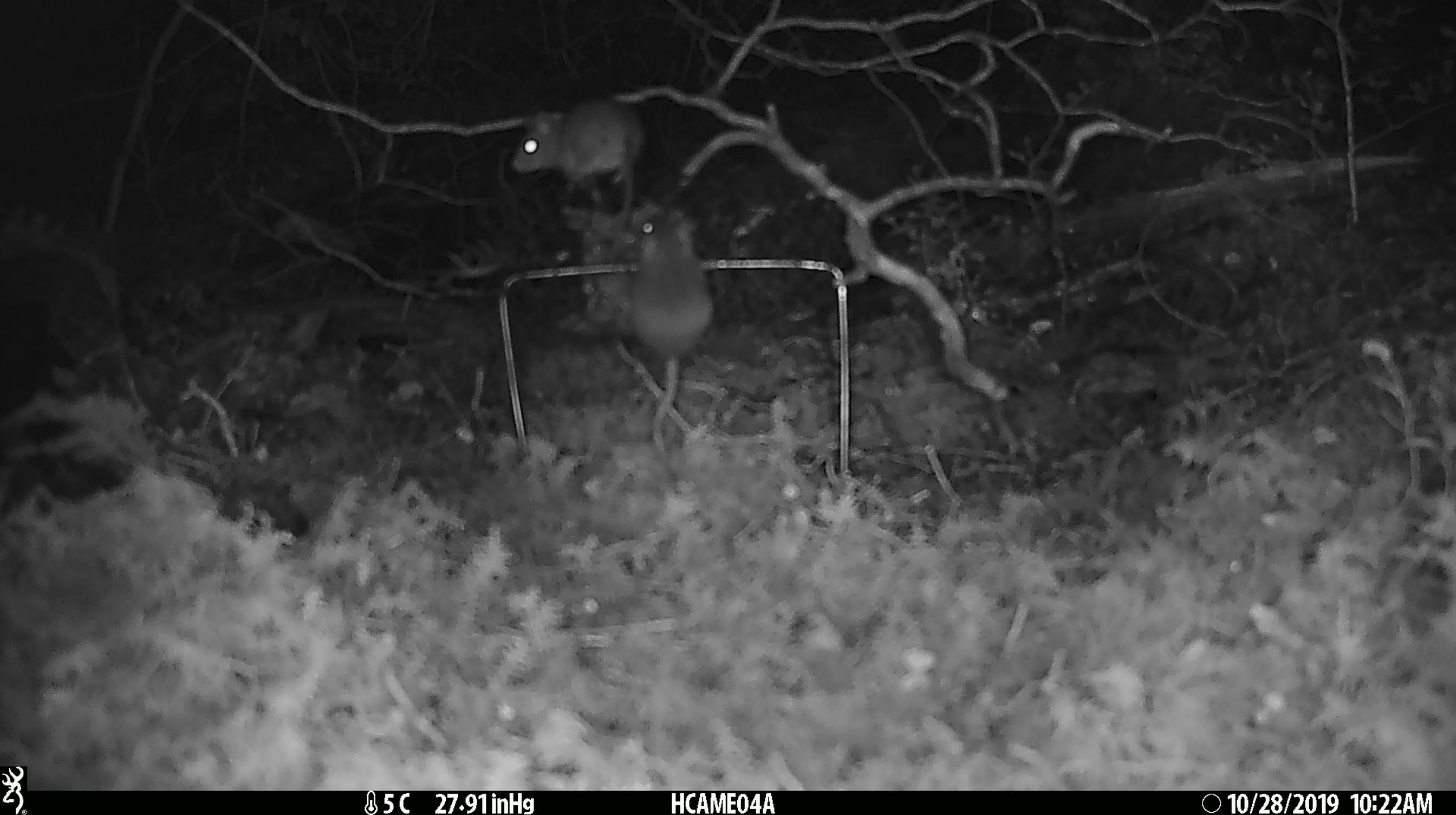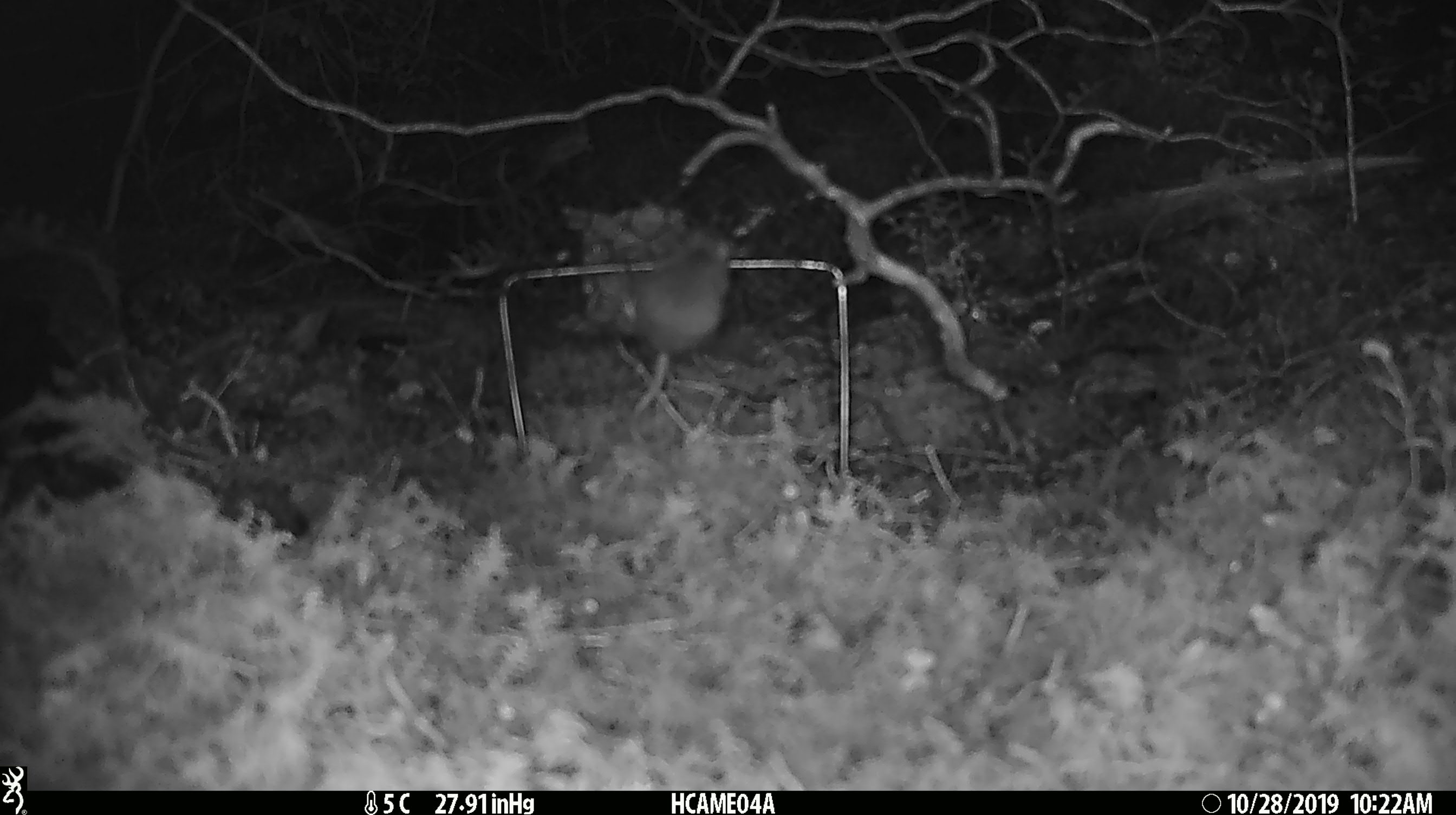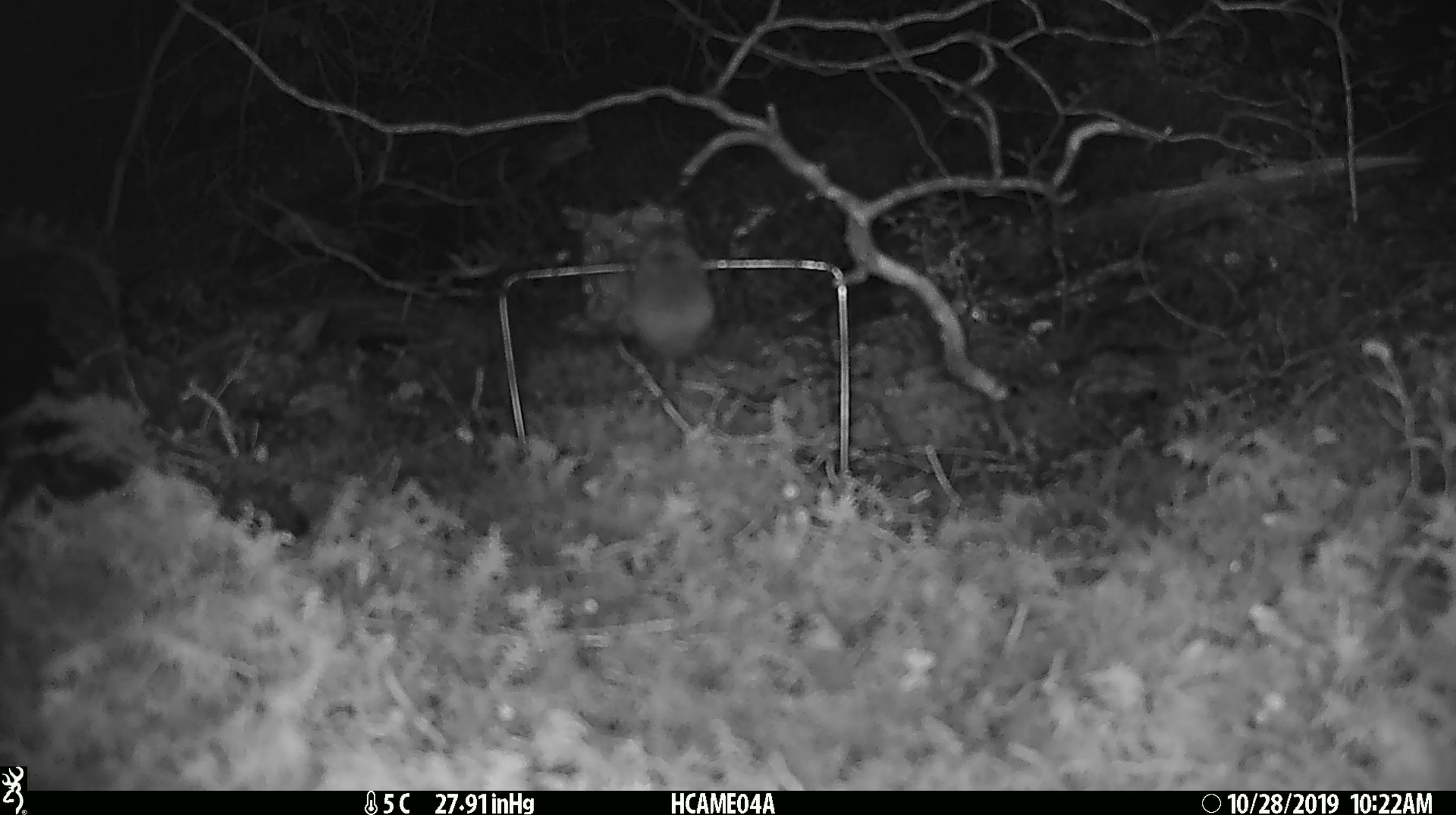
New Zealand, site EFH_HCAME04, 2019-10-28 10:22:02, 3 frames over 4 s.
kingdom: Animalia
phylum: Chordata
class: Mammalia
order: Rodentia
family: Muridae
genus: Mus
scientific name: Mus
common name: mouse